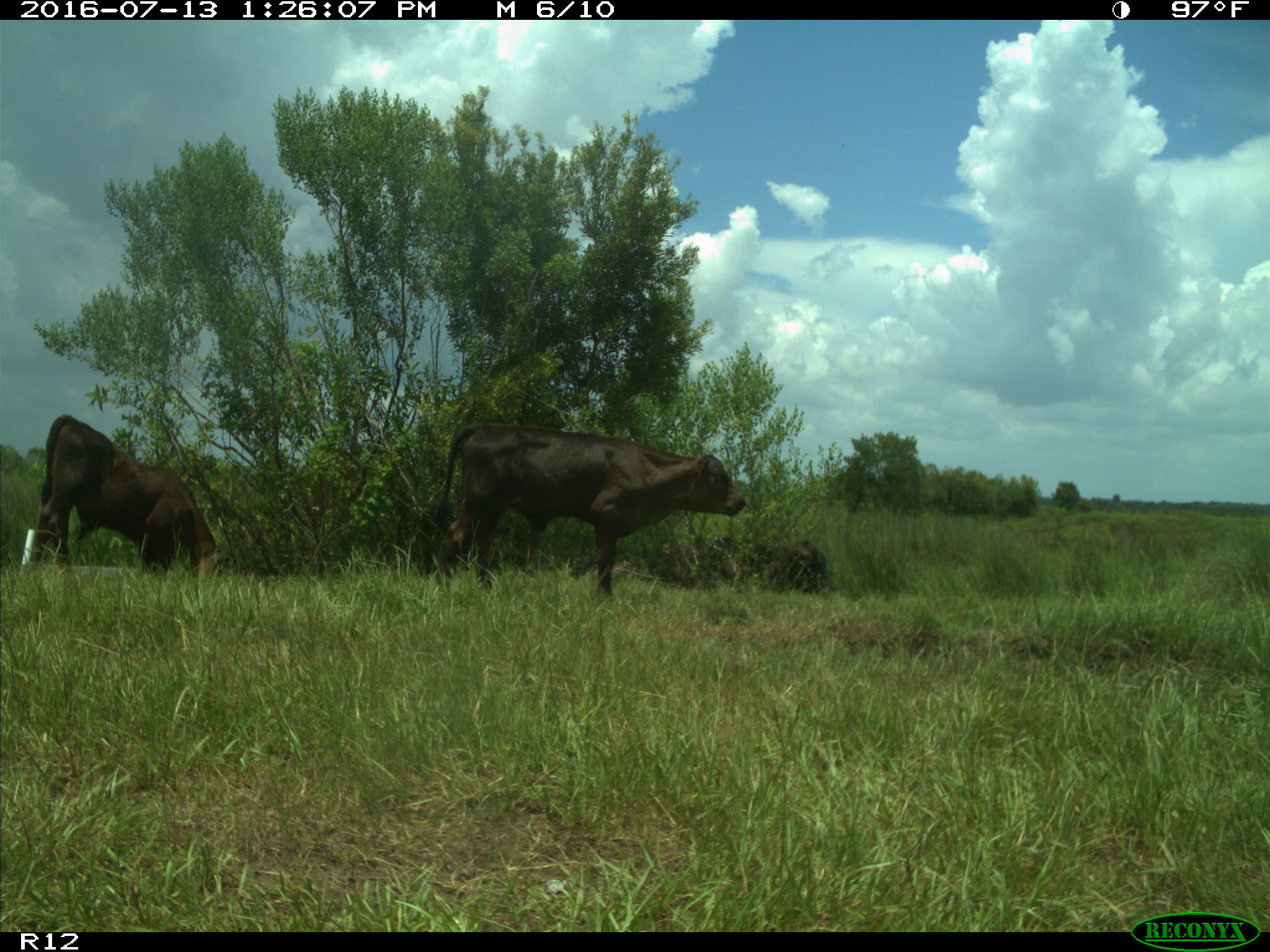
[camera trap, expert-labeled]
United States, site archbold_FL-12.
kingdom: Animalia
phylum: Chordata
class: Mammalia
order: Artiodactyla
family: Bovidae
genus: Bos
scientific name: Bos taurus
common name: domestic cow